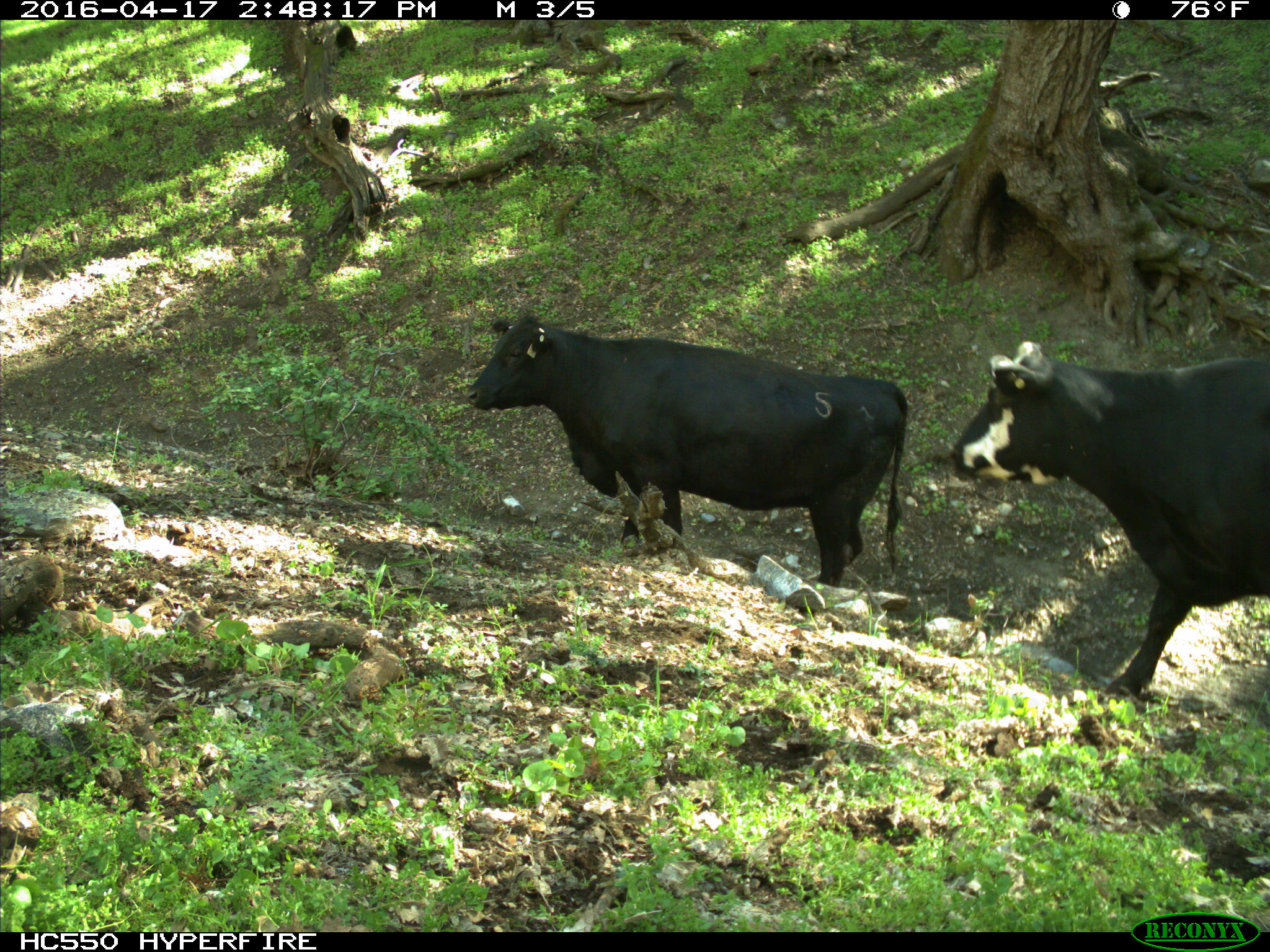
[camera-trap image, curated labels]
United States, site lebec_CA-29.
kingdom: Animalia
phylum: Chordata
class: Mammalia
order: Artiodactyla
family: Bovidae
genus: Bos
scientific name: Bos taurus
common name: domestic cow